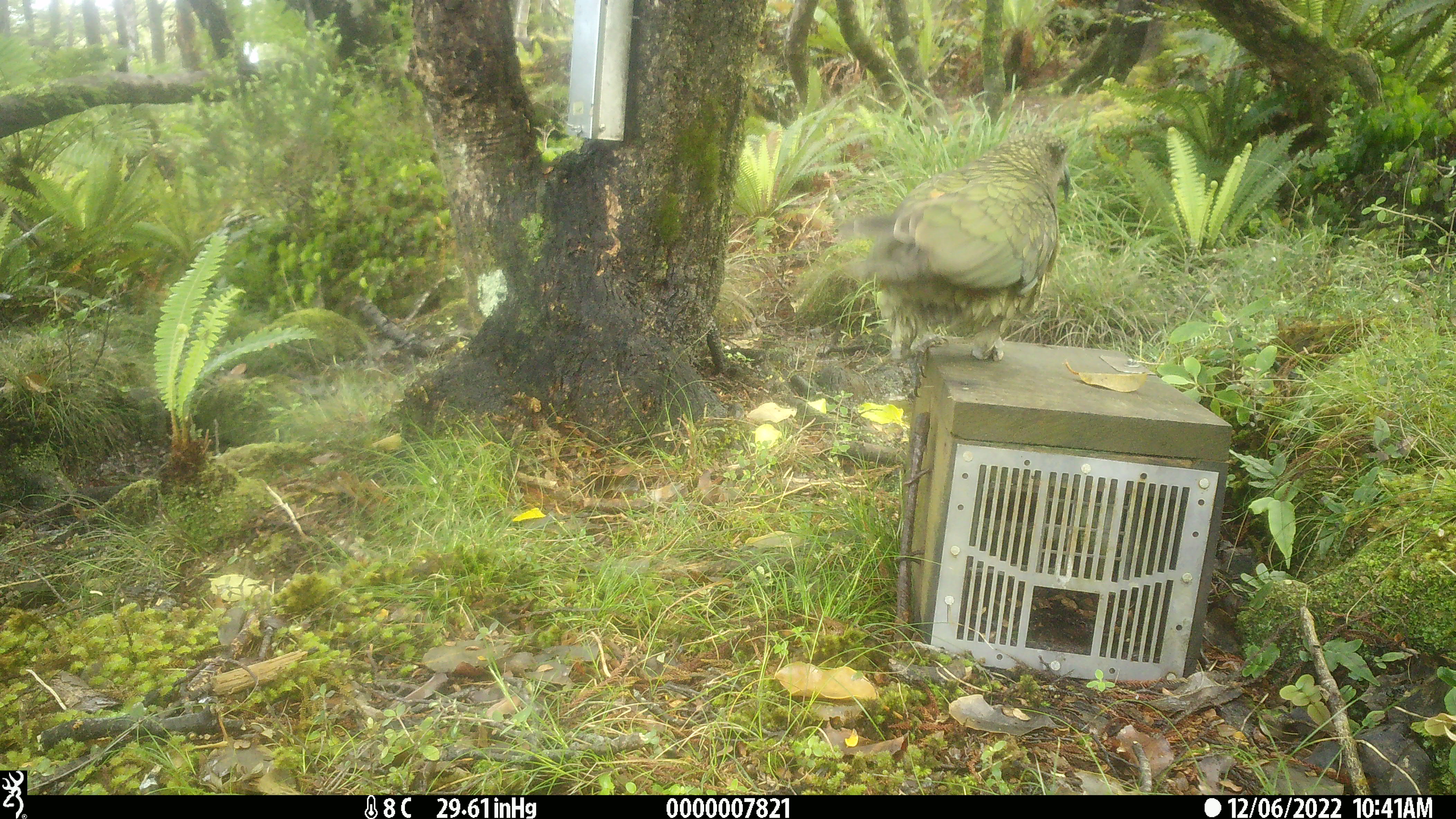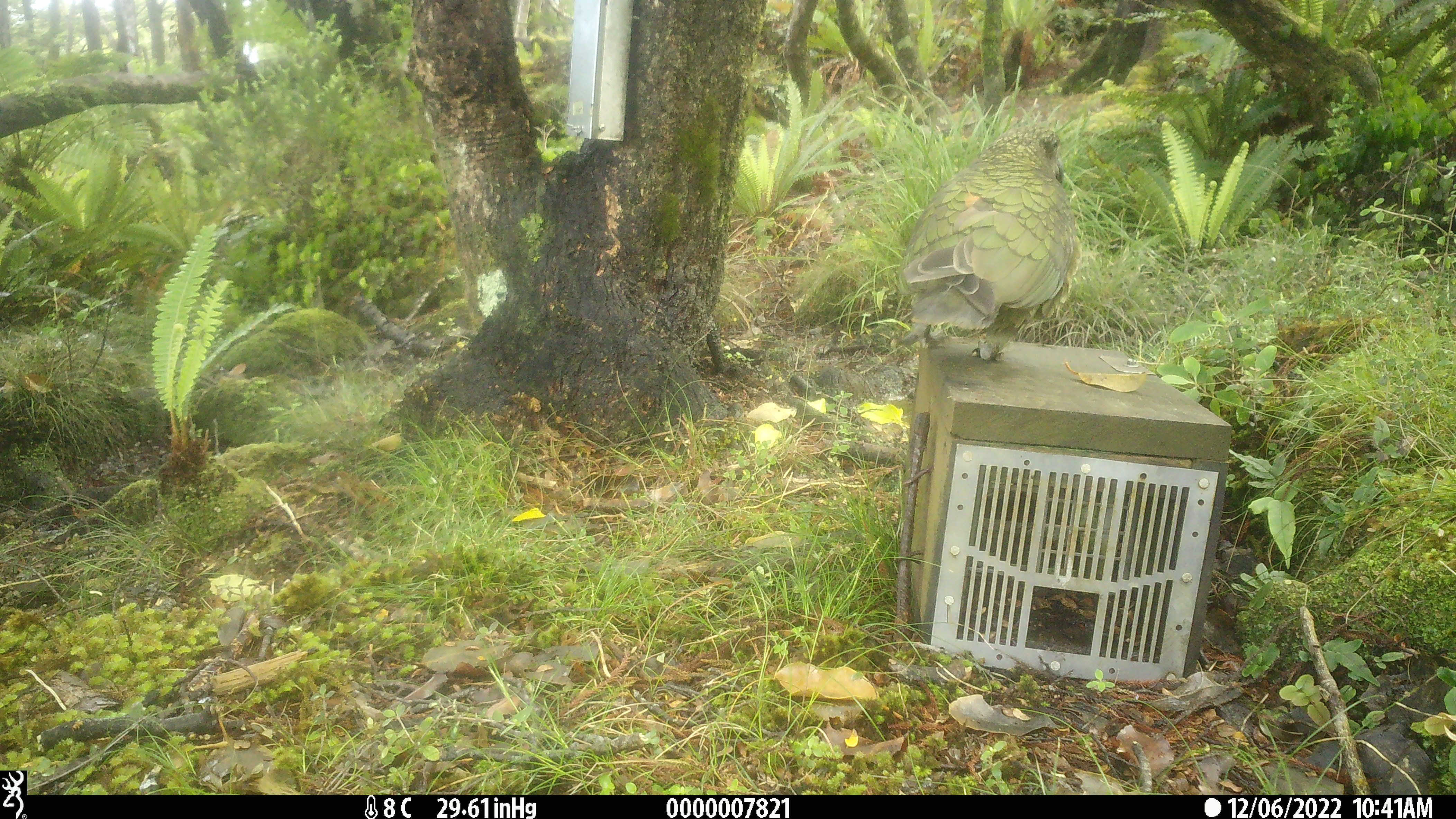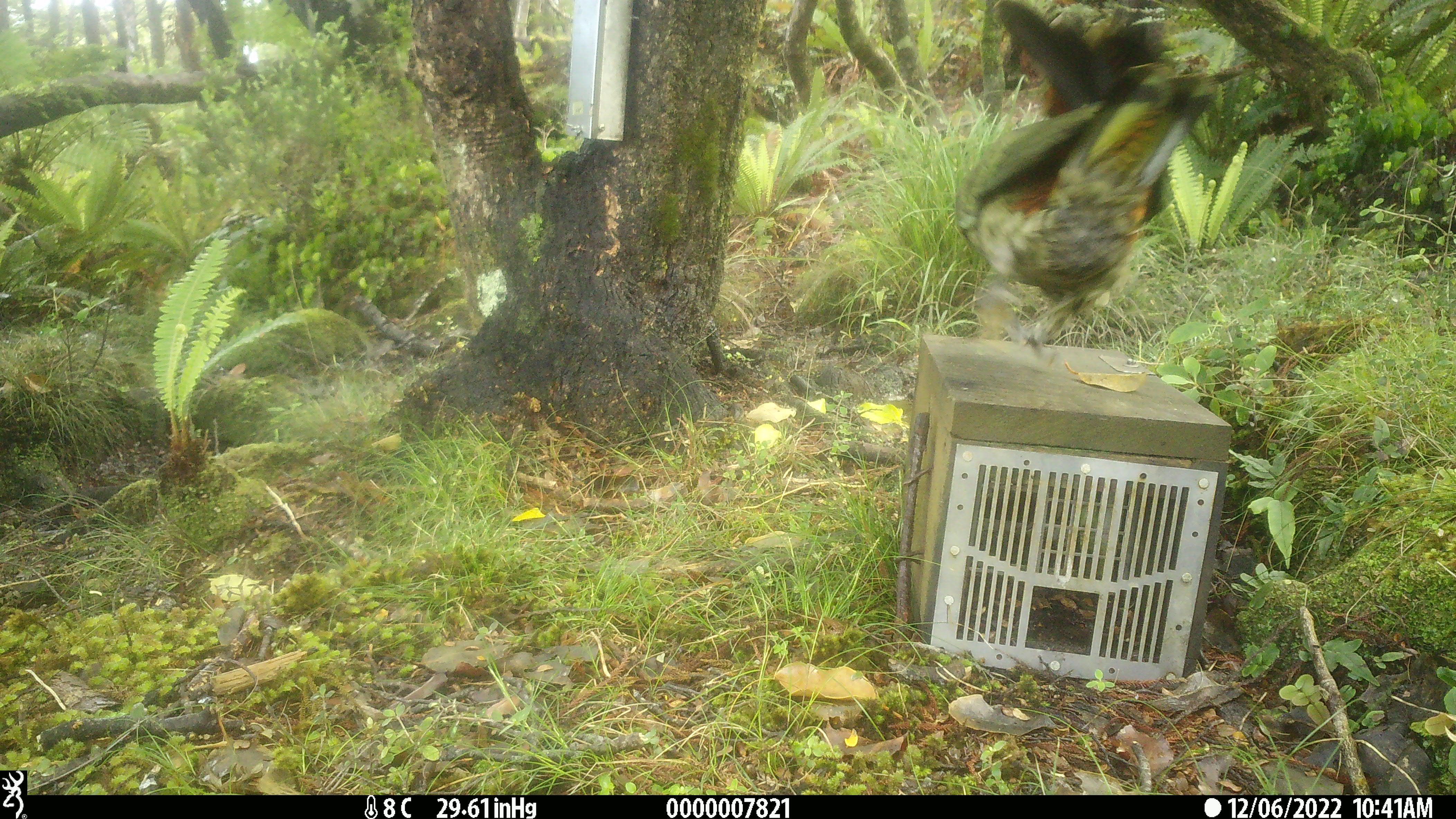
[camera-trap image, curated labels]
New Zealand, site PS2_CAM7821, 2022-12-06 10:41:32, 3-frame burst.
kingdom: Animalia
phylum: Chordata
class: Aves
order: Psittaciformes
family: Strigopidae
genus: Nestor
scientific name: Nestor notabilis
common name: kea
Kea (Nestor notabilis).